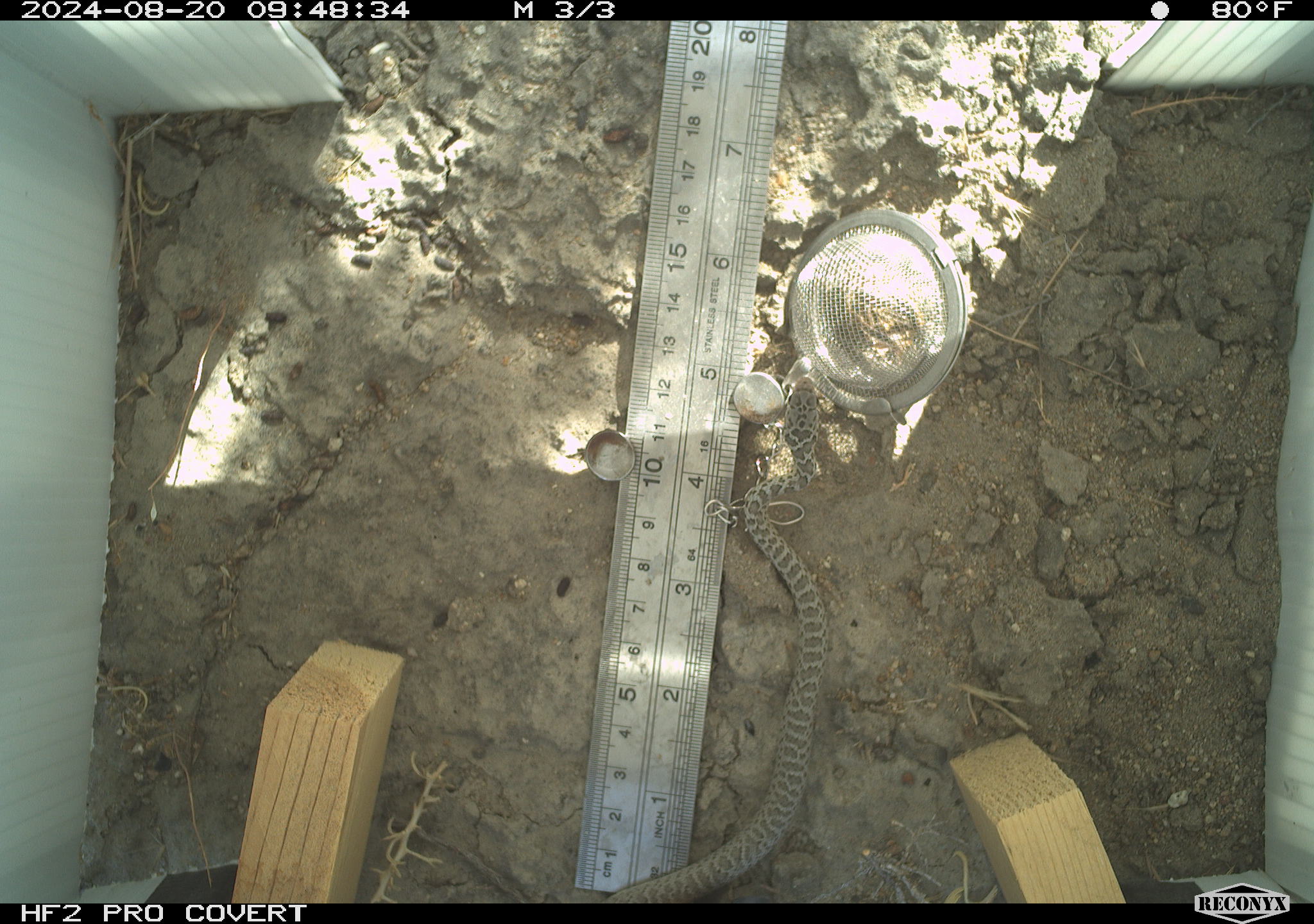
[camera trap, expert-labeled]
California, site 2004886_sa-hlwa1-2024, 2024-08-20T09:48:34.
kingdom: Animalia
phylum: Chordata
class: Reptilia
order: Squamata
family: Colubridae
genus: Coluber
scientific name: Coluber constrictor mormon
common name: western yellow-bellied racer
Western yellow-bellied racer (Coluber constrictor mormon).